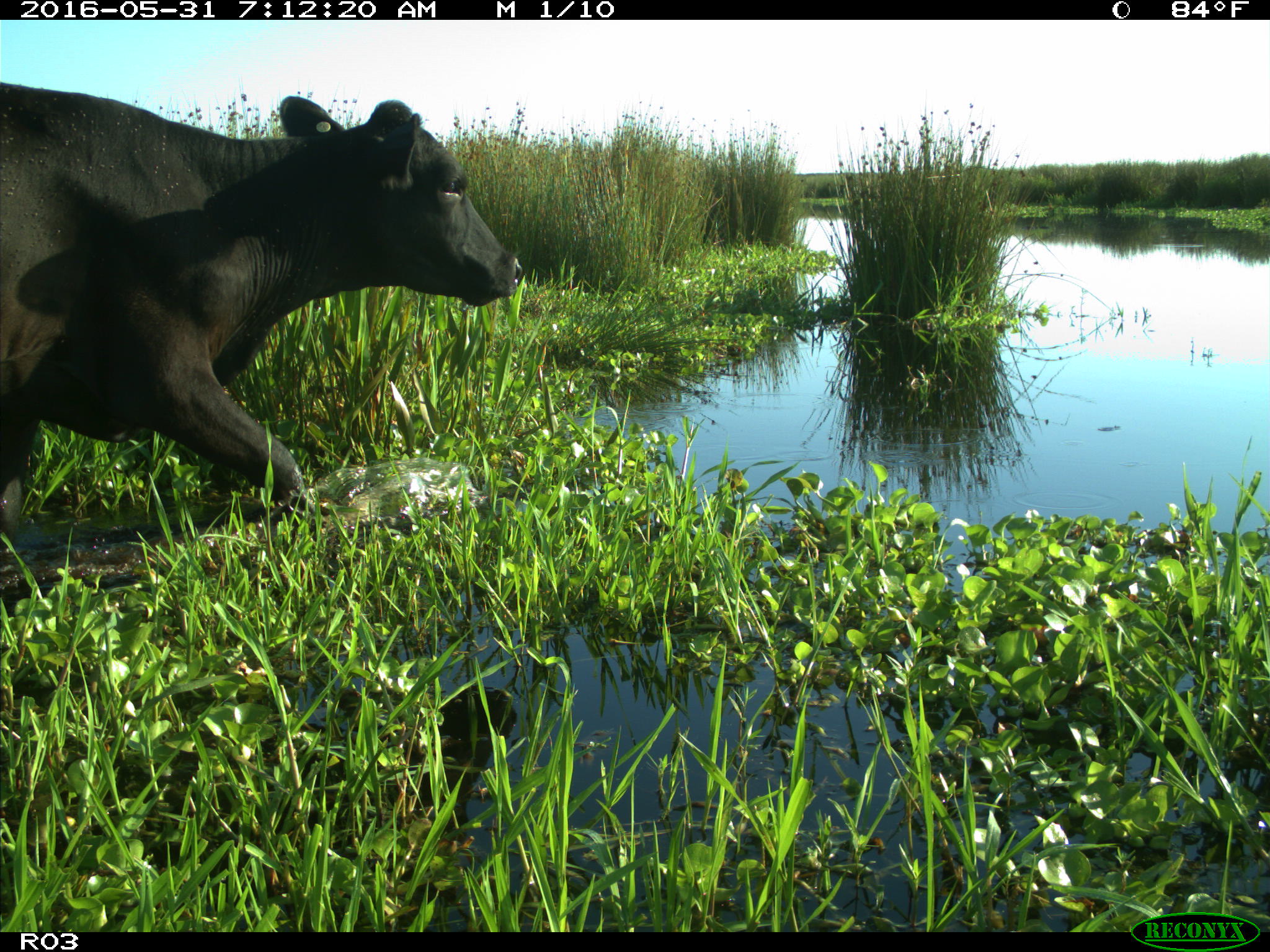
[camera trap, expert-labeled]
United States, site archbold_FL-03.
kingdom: Animalia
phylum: Chordata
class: Mammalia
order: Artiodactyla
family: Bovidae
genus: Bos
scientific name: Bos taurus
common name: domestic cow